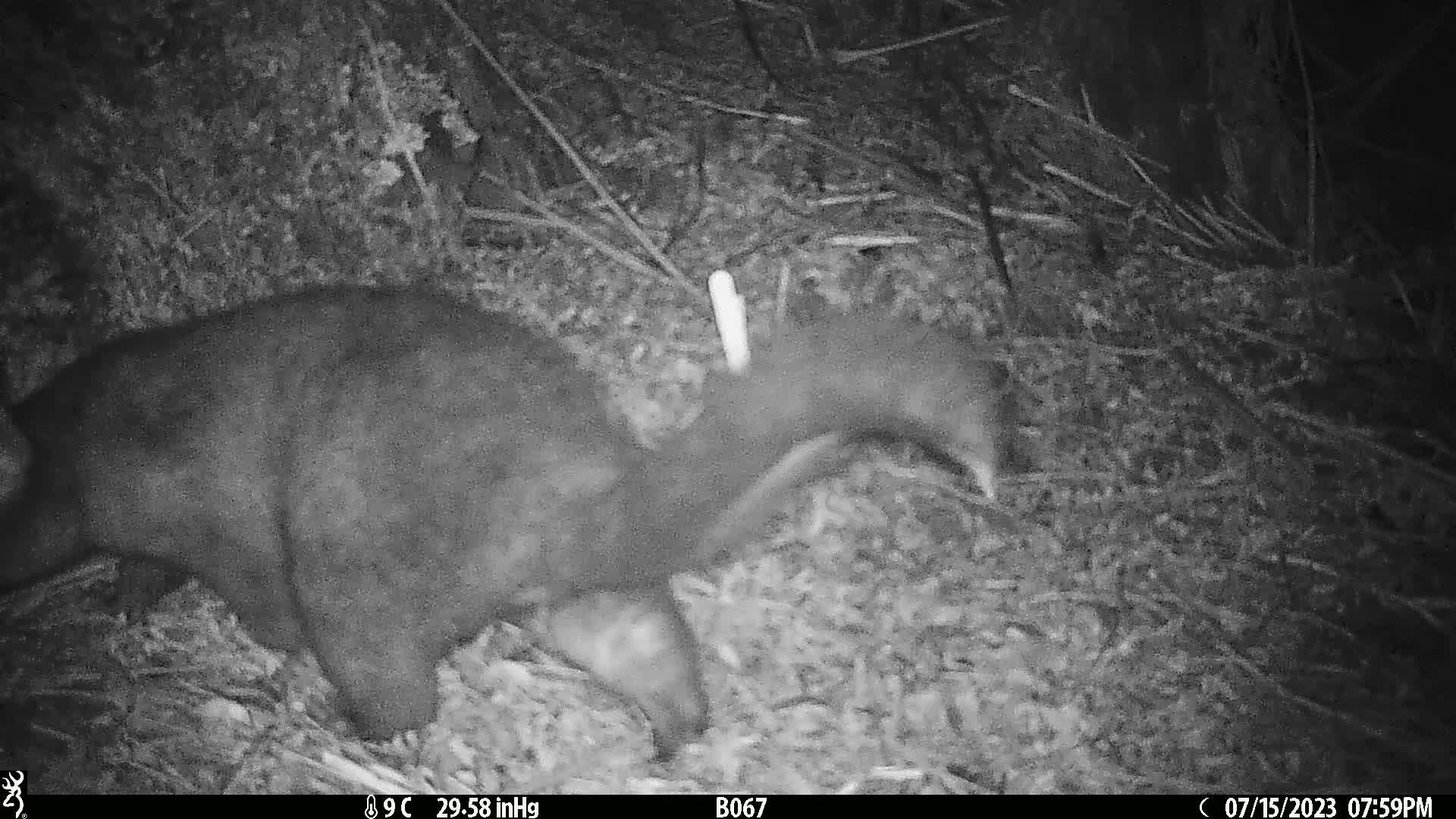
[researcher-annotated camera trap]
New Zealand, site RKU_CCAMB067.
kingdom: Animalia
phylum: Chordata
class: Mammalia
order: Diprotodontia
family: Phalangeridae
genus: Trichosurus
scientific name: Trichosurus vulpecula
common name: common brushtail possum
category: possum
Possum (common brushtail possum) (Trichosurus vulpecula).